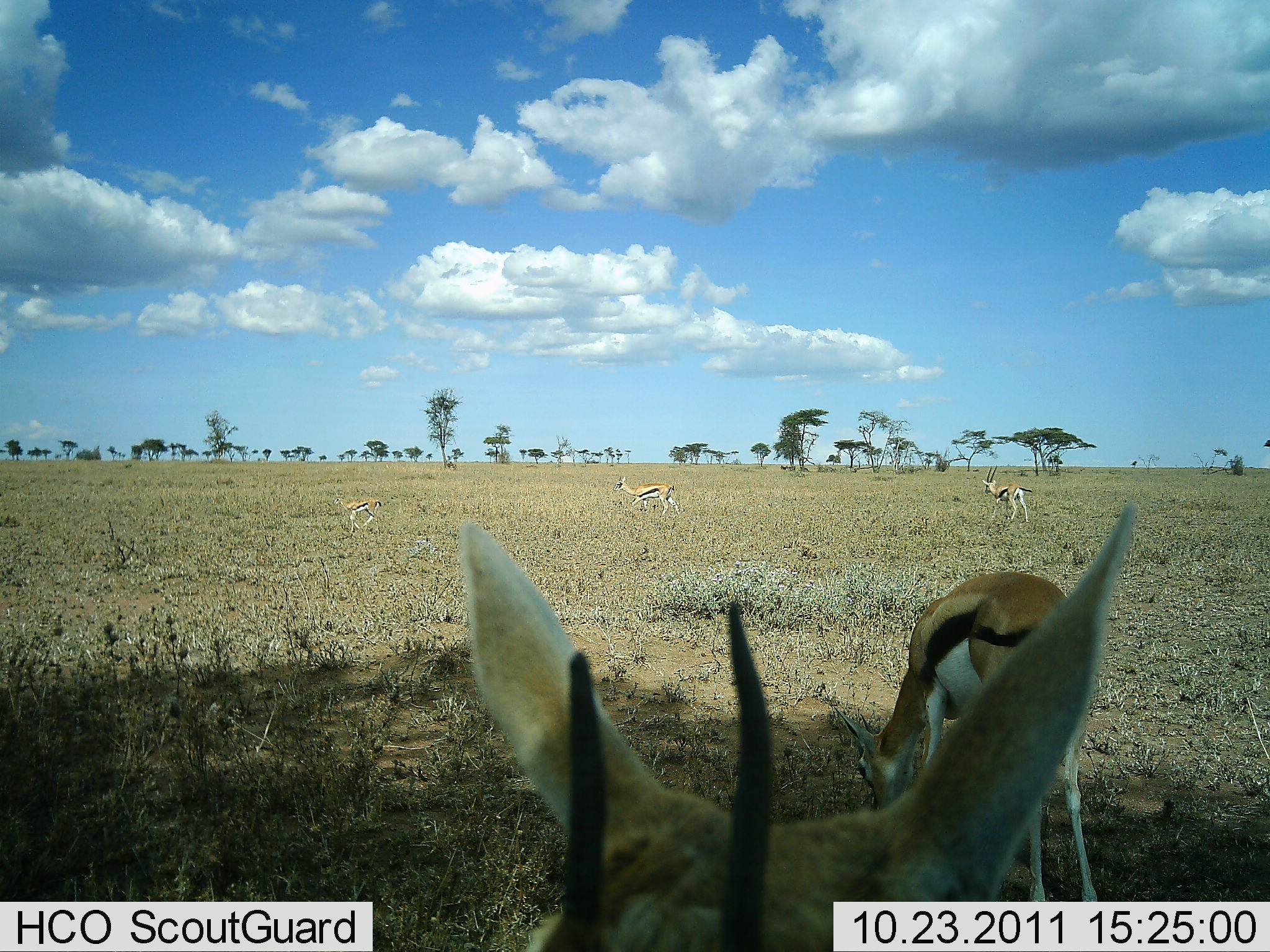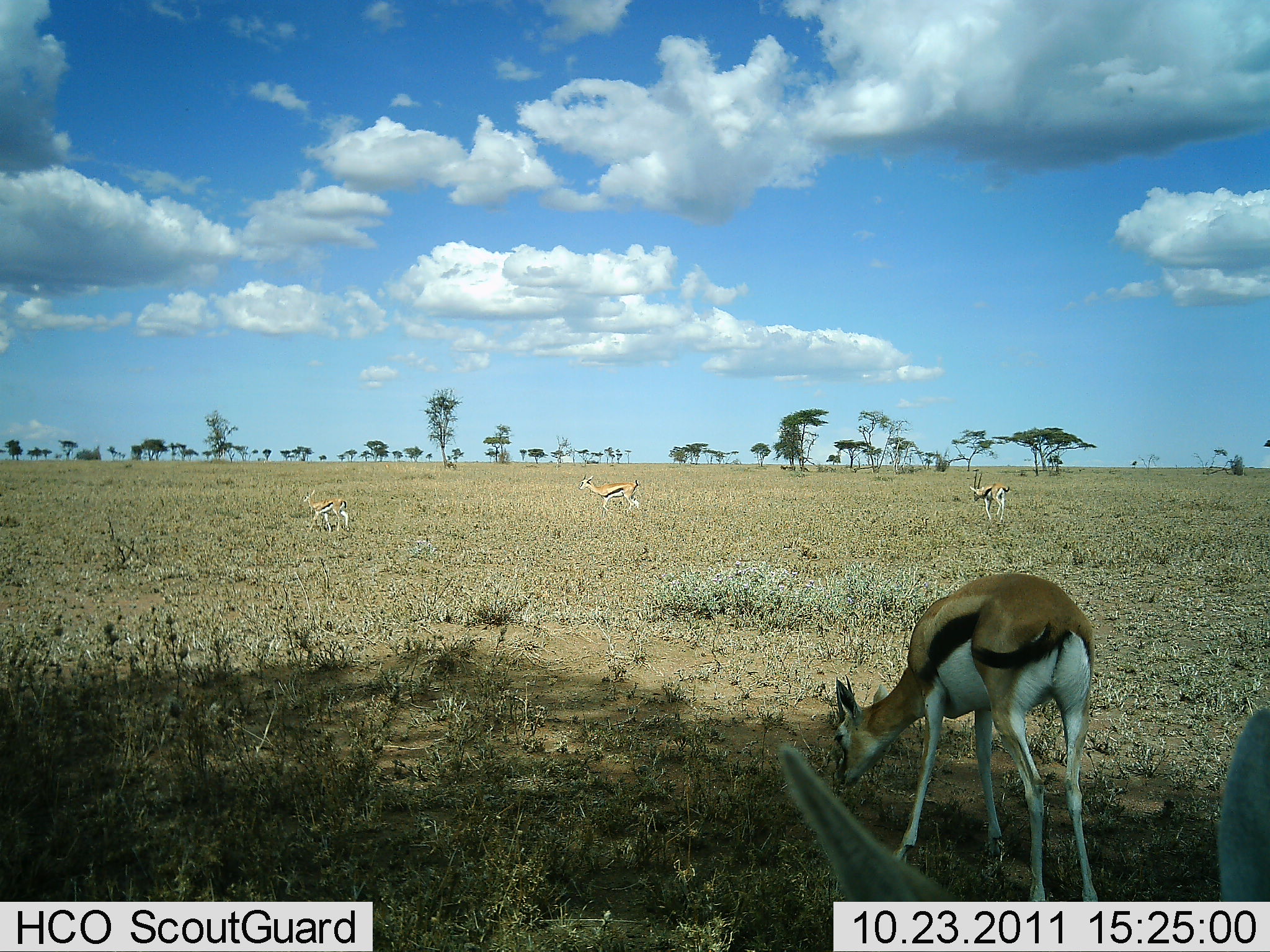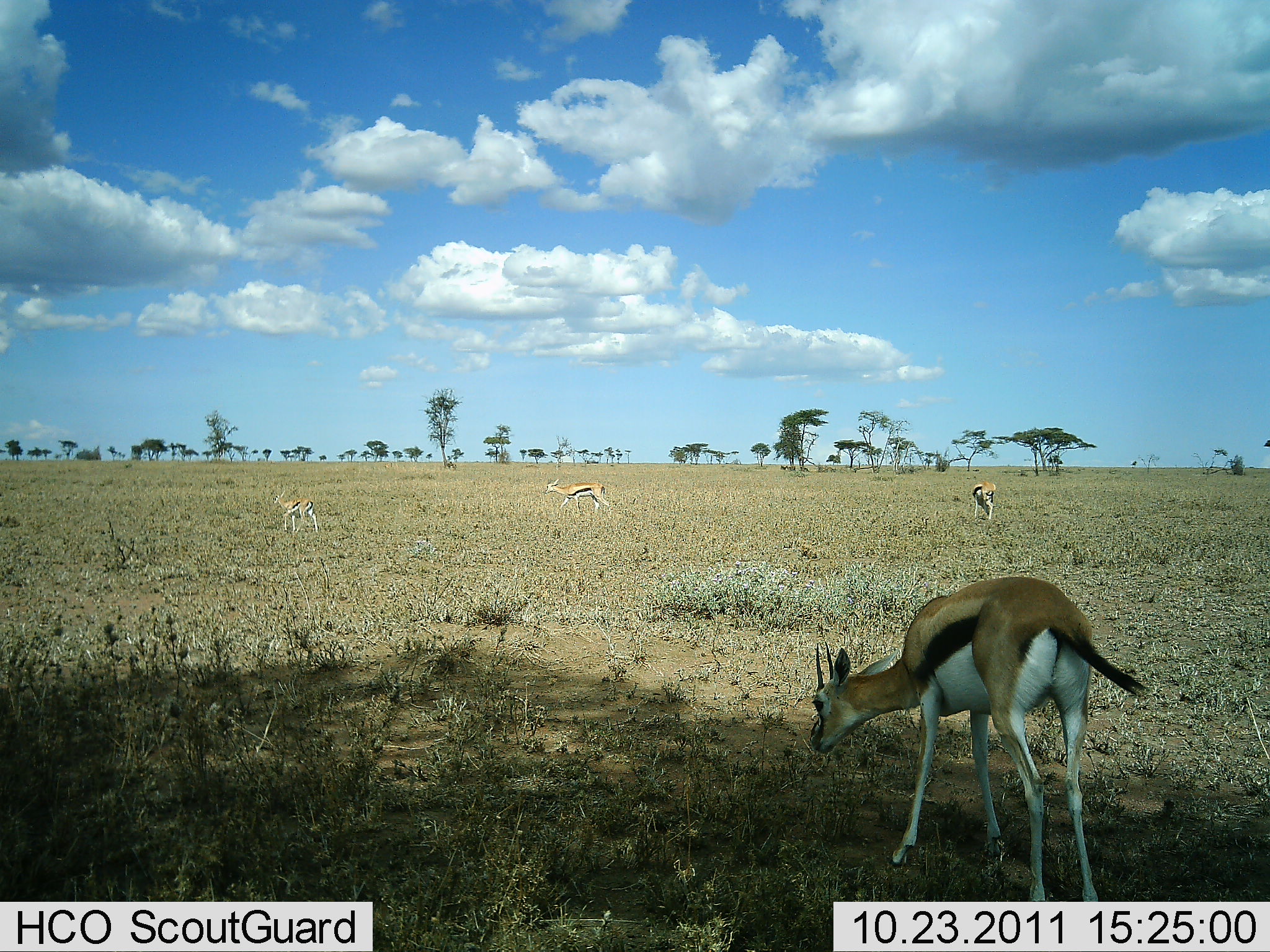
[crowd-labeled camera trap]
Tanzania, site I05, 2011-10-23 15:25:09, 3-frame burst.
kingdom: Animalia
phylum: Chordata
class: Mammalia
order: Artiodactyla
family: Bovidae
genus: Eudorcas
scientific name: Eudorcas thomsonii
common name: thomson's gazelle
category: gazellethomsons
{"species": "gazellethomsons (thomson's gazelle) (Eudorcas thomsonii)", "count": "5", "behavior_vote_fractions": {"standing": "27%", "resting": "0%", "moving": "80%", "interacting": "0%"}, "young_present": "7%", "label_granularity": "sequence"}